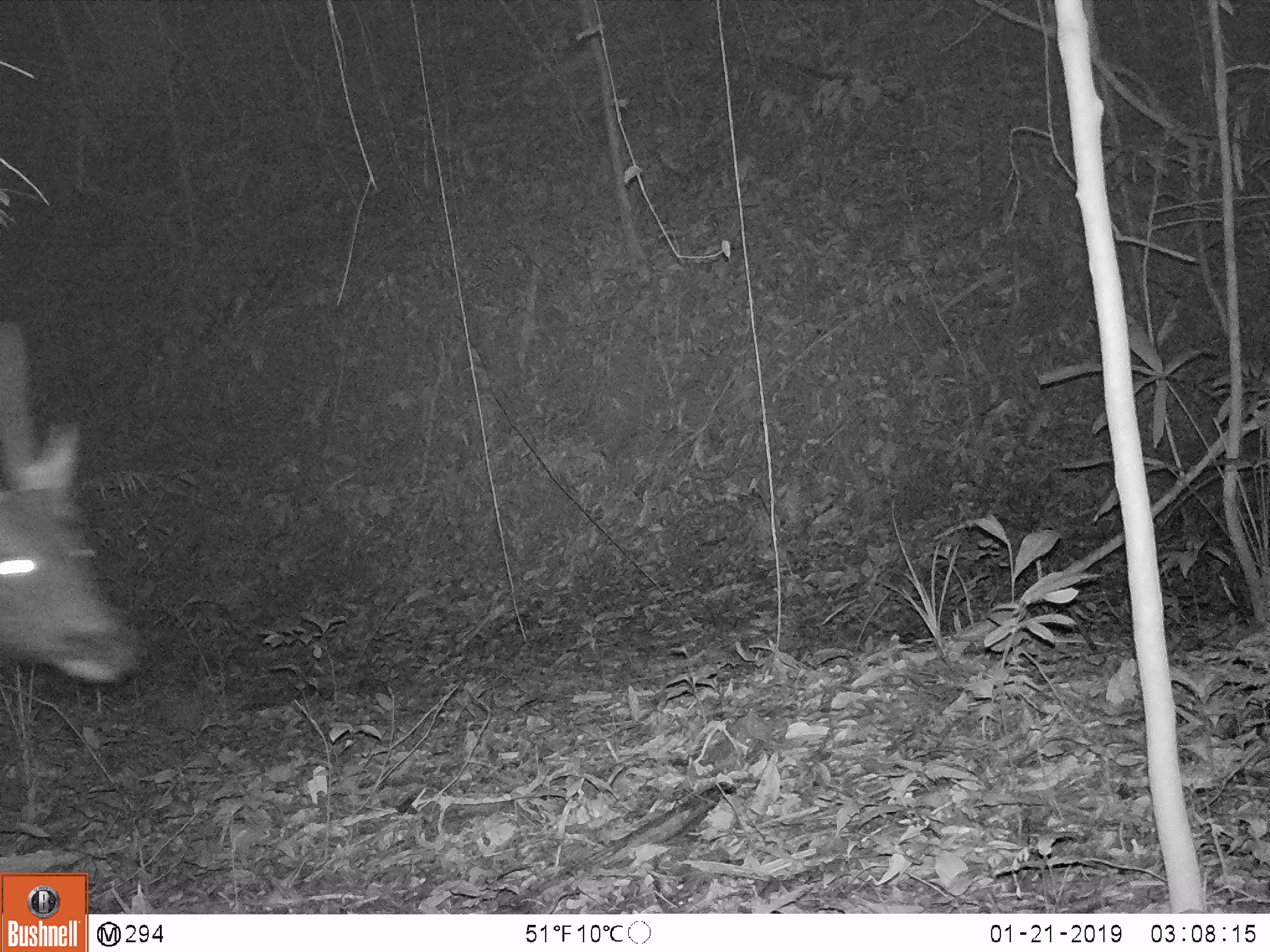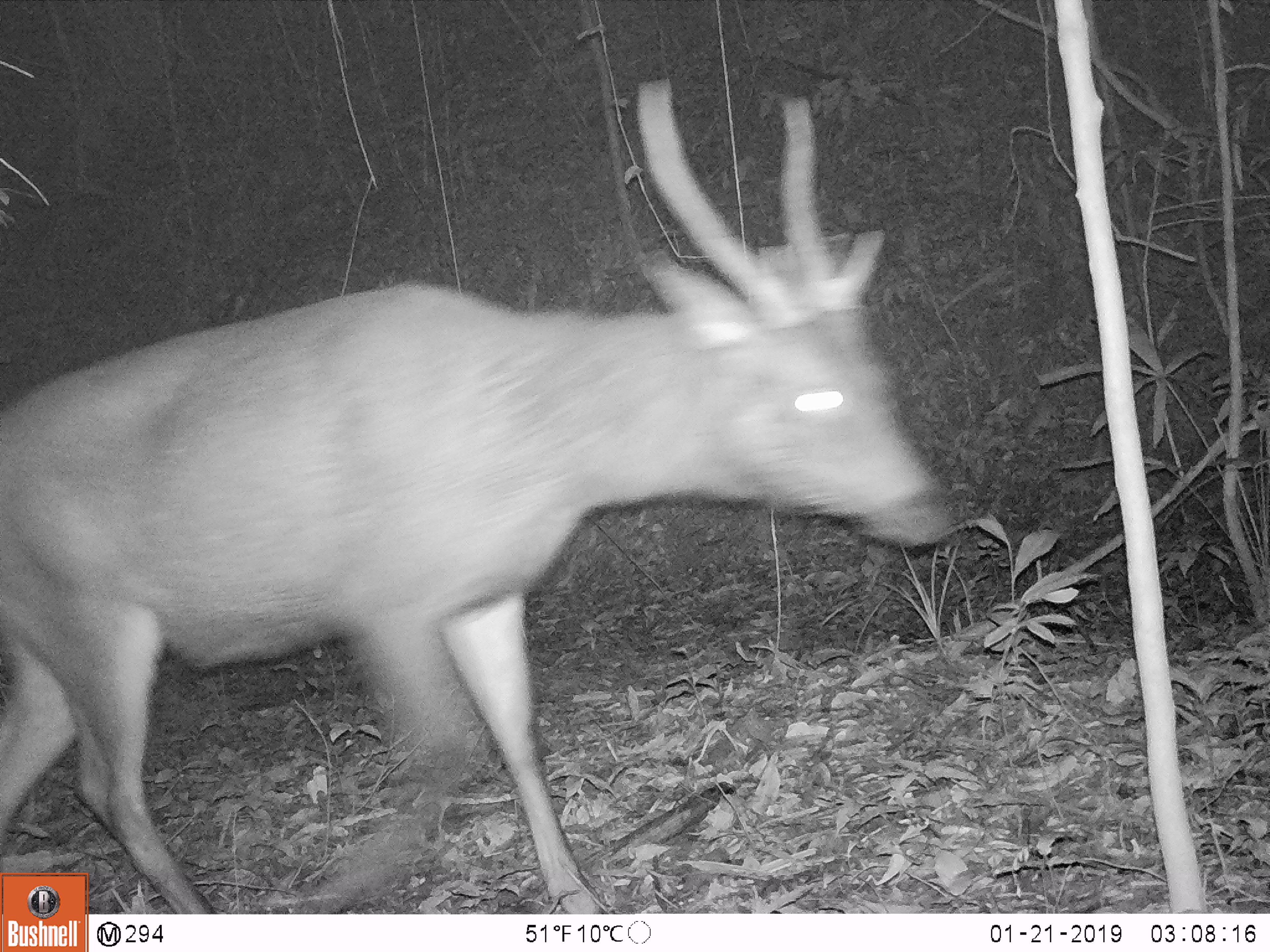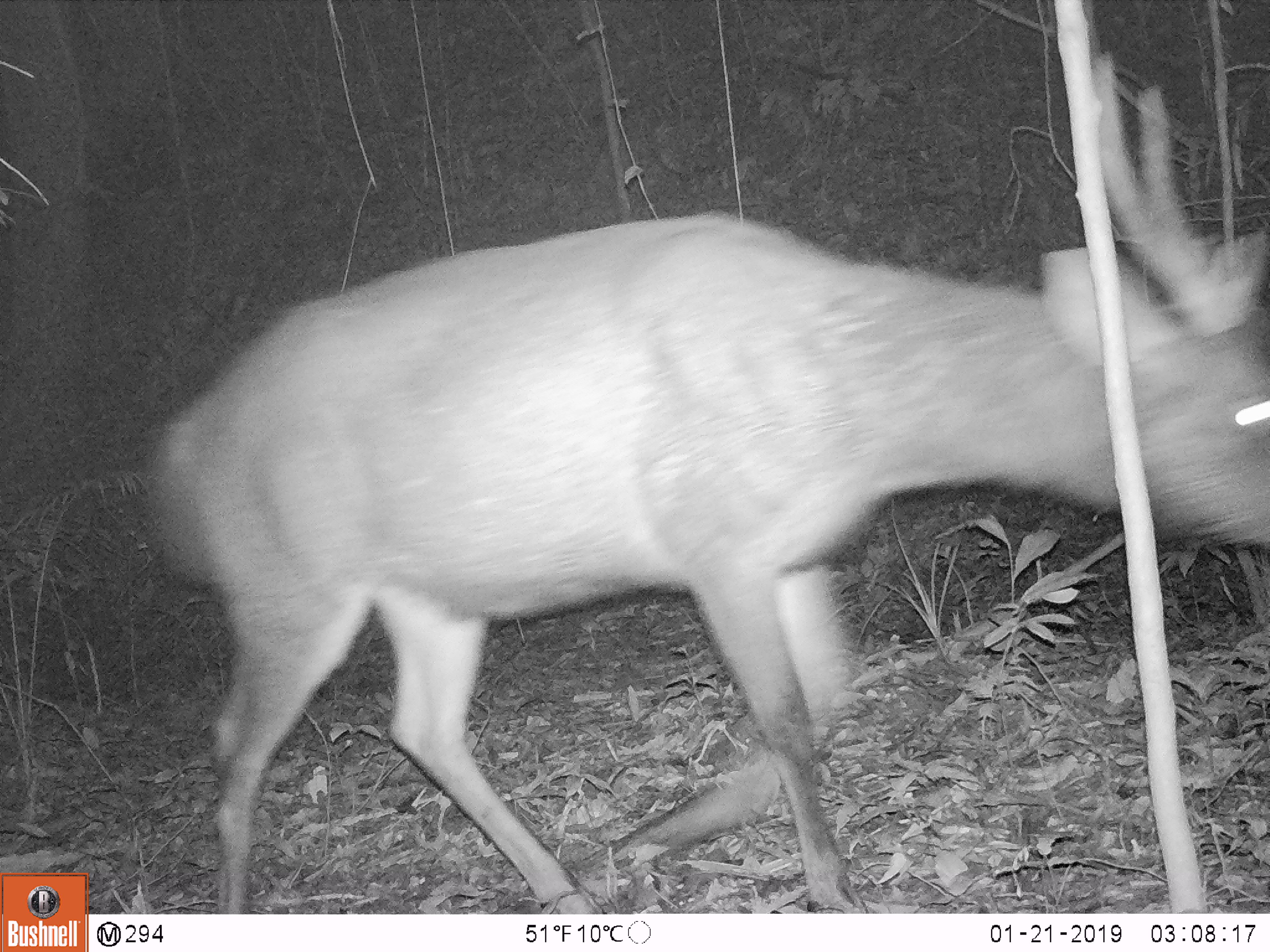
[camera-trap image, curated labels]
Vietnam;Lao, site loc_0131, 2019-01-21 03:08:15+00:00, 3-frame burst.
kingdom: Animalia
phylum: Chordata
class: Mammalia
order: Artiodactyla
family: Cervidae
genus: Rusa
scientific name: Rusa unicolor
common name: sambar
Sambar (Rusa unicolor). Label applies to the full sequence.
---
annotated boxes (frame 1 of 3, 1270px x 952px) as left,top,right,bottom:
sambar: 0,316,147,680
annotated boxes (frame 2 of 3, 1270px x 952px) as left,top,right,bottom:
sambar: 0,79,952,914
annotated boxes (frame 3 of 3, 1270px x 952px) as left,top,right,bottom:
sambar: 145,51,1270,914